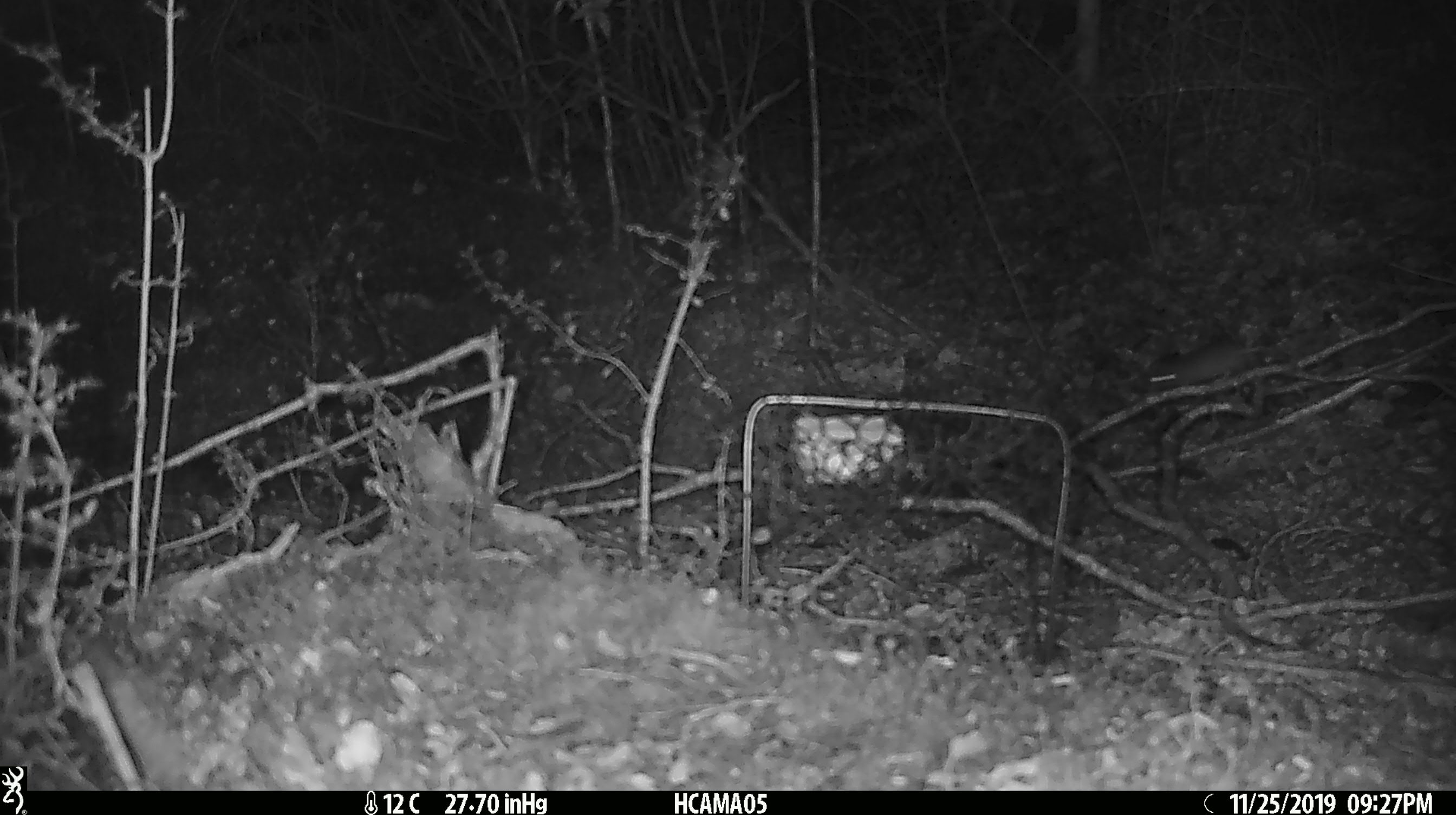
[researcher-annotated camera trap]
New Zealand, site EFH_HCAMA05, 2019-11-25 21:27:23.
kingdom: Animalia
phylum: Chordata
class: Mammalia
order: Rodentia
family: Muridae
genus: Mus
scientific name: Mus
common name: mouse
Mouse (Mus).